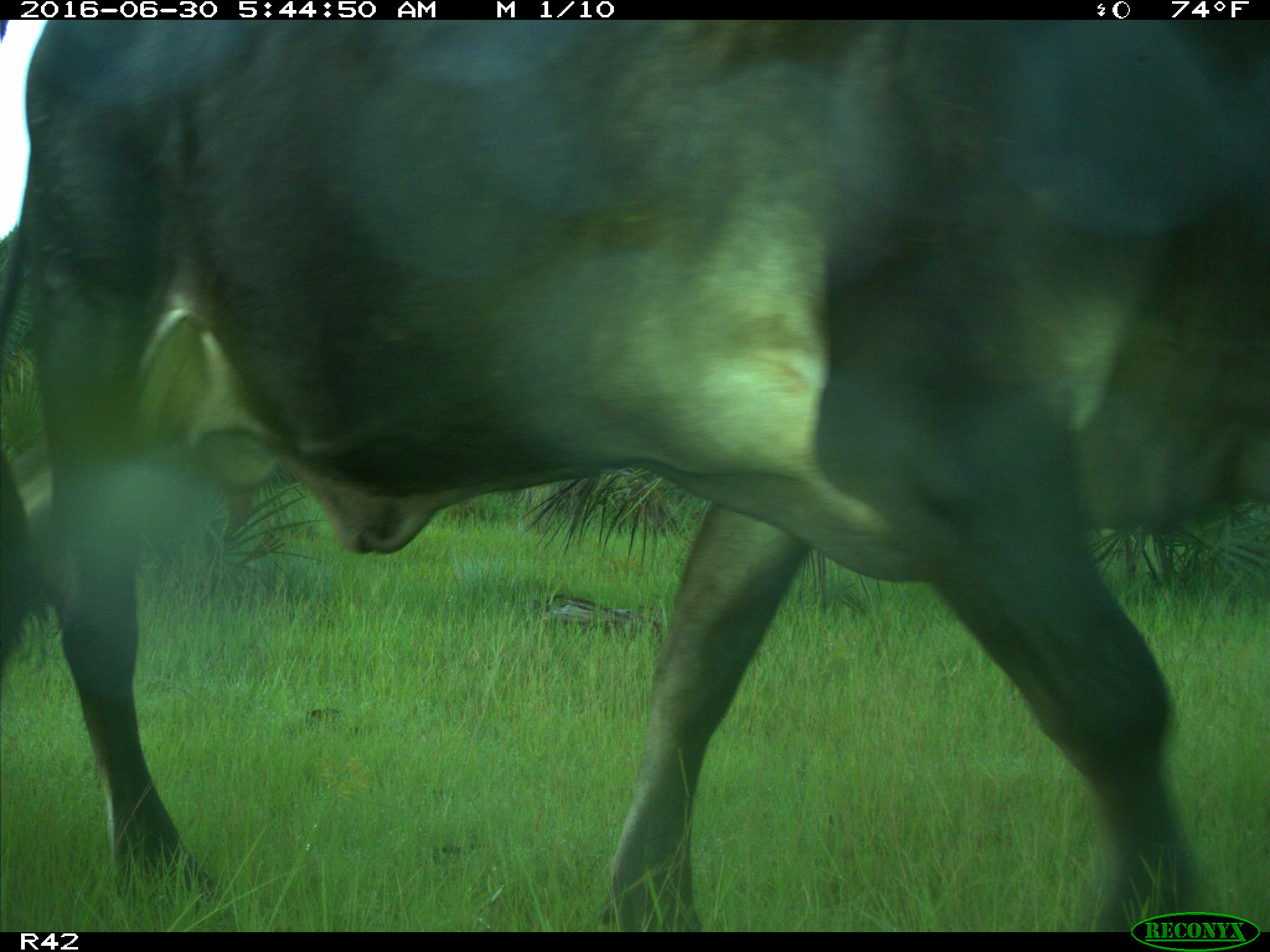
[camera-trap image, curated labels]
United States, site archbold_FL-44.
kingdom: Animalia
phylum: Chordata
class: Mammalia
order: Artiodactyla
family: Bovidae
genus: Bos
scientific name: Bos taurus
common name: domestic cow